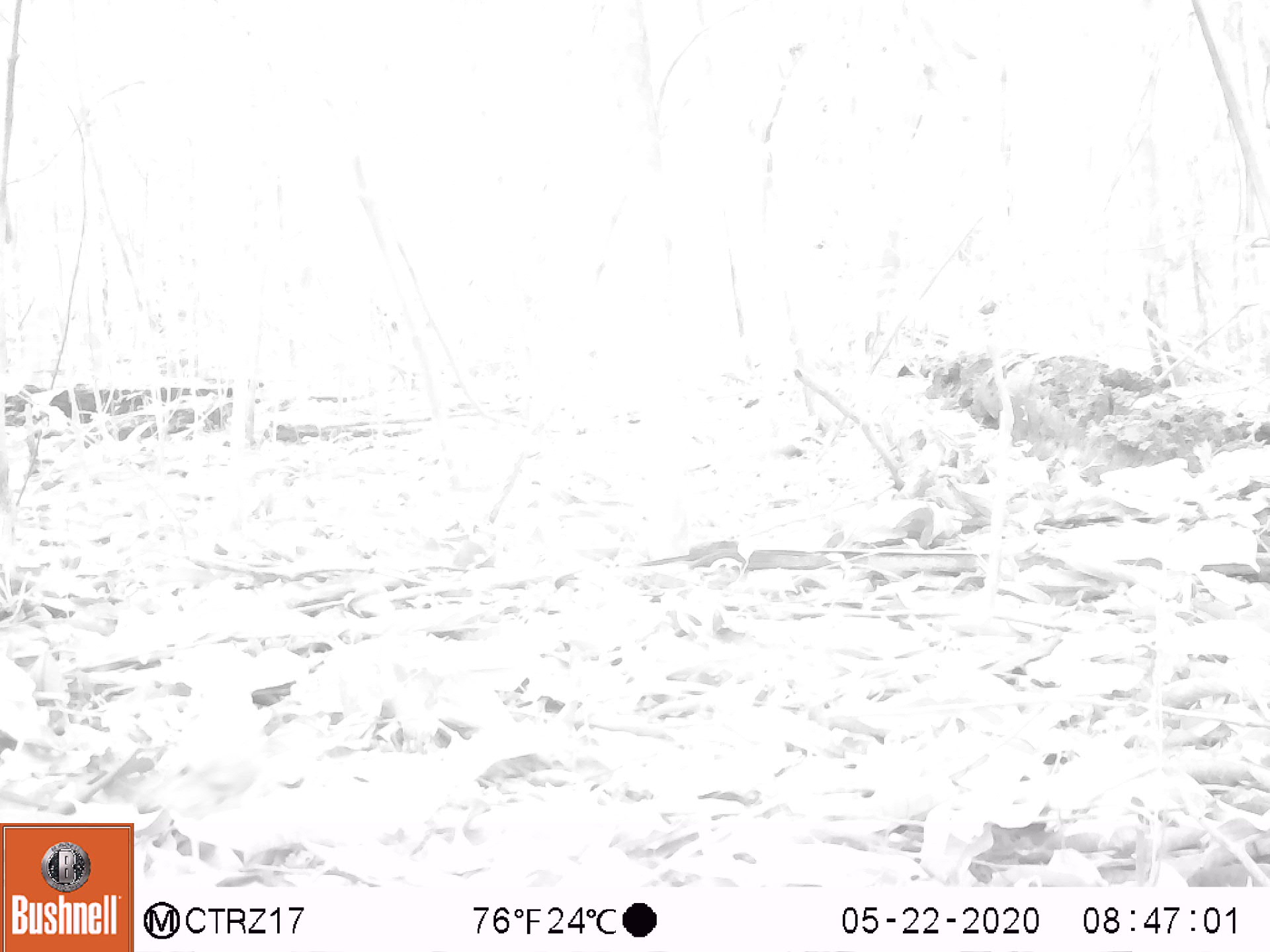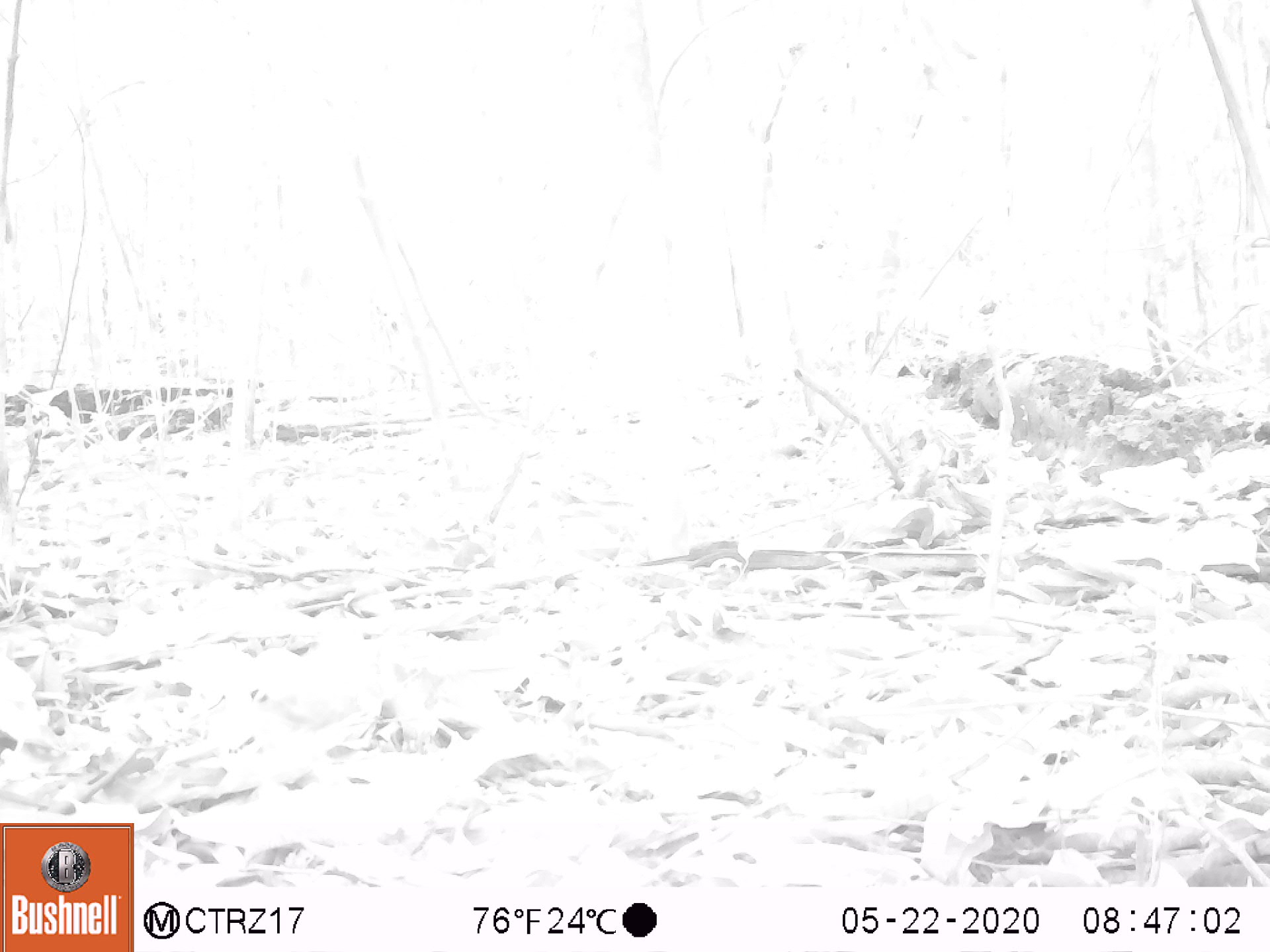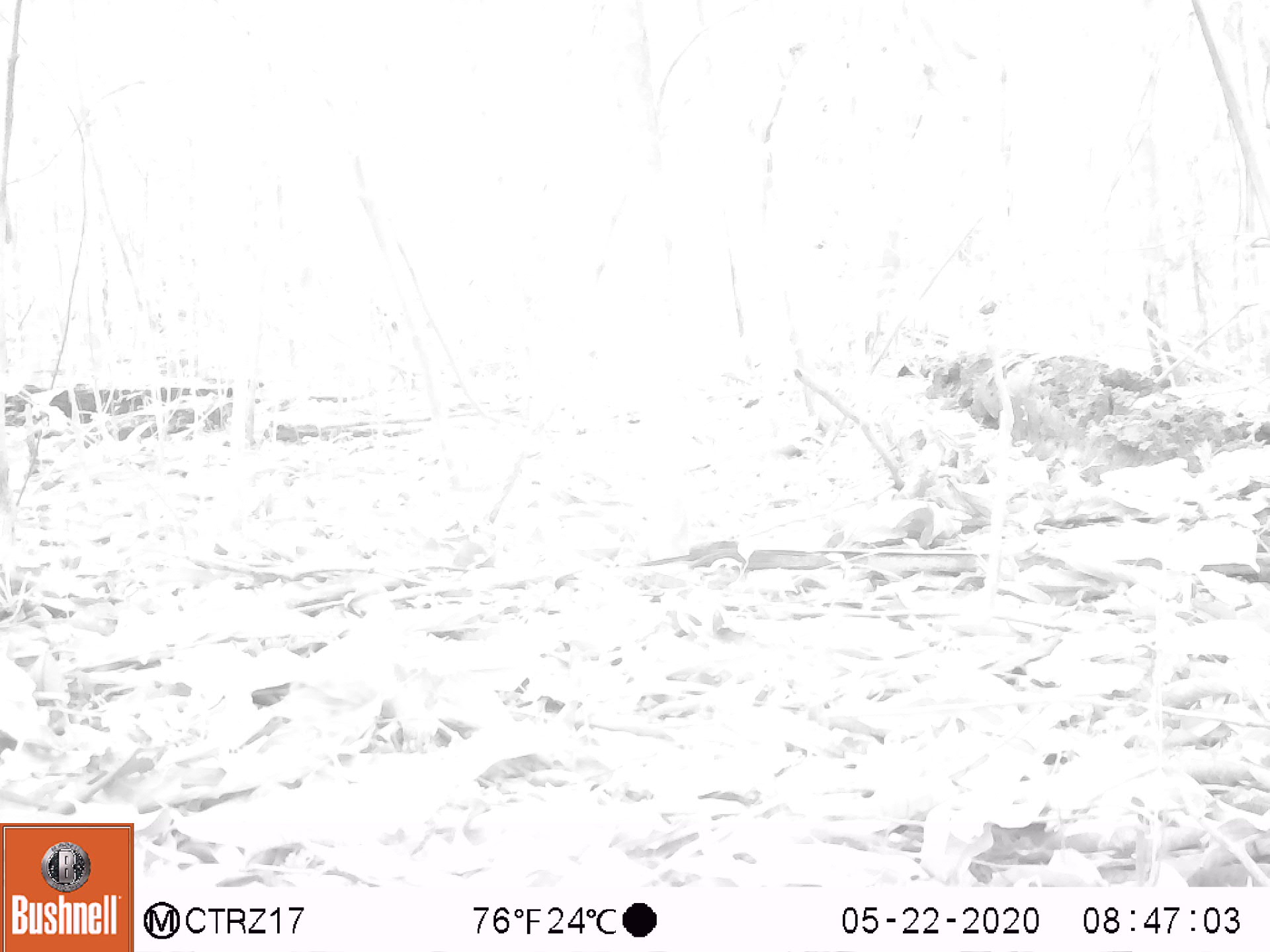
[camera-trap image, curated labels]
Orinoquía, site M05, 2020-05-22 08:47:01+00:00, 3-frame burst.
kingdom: Animalia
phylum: Chordata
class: Aves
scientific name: Aves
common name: bird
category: unknown bird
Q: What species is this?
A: Unknown bird (bird) (Aves).